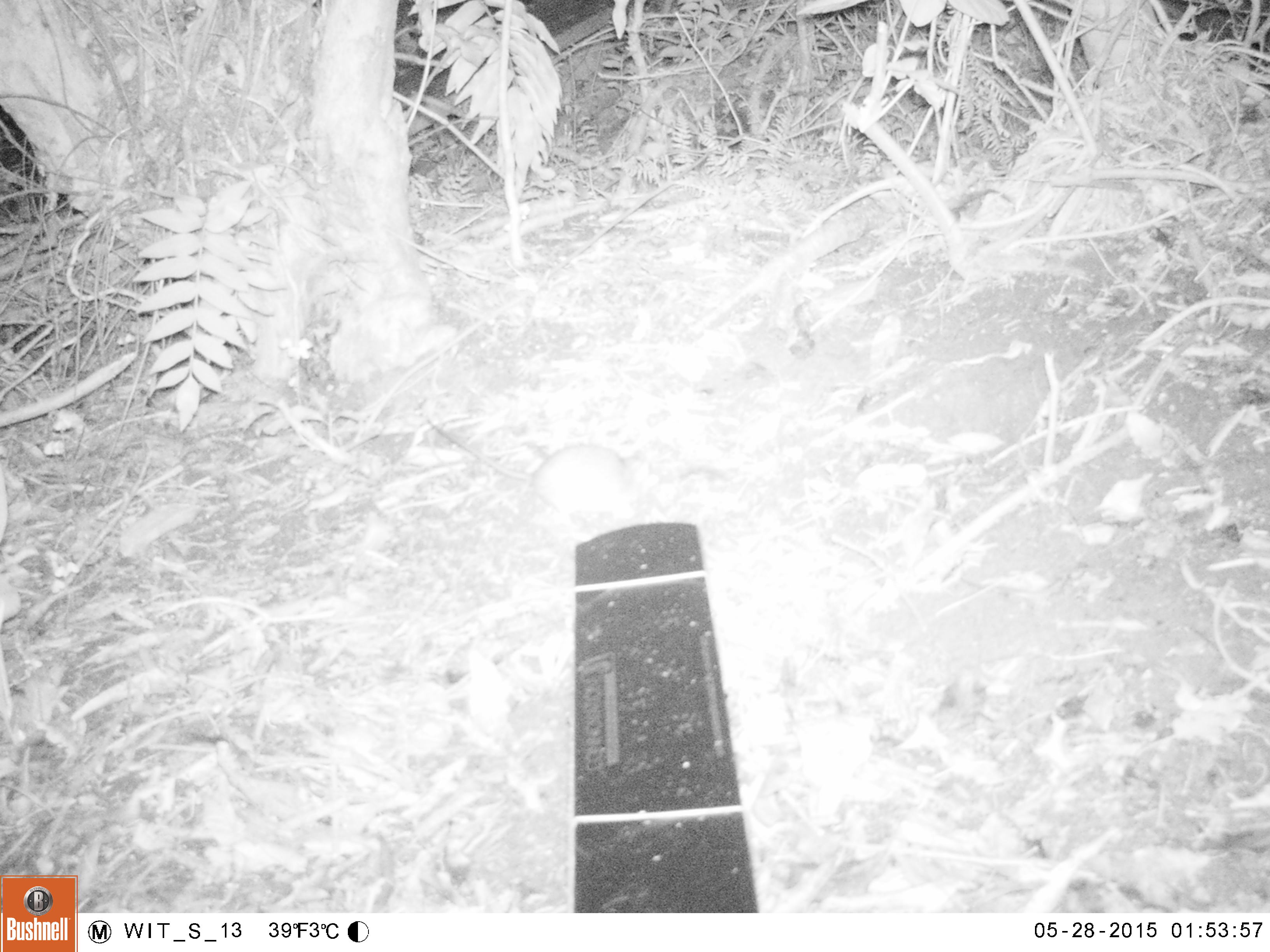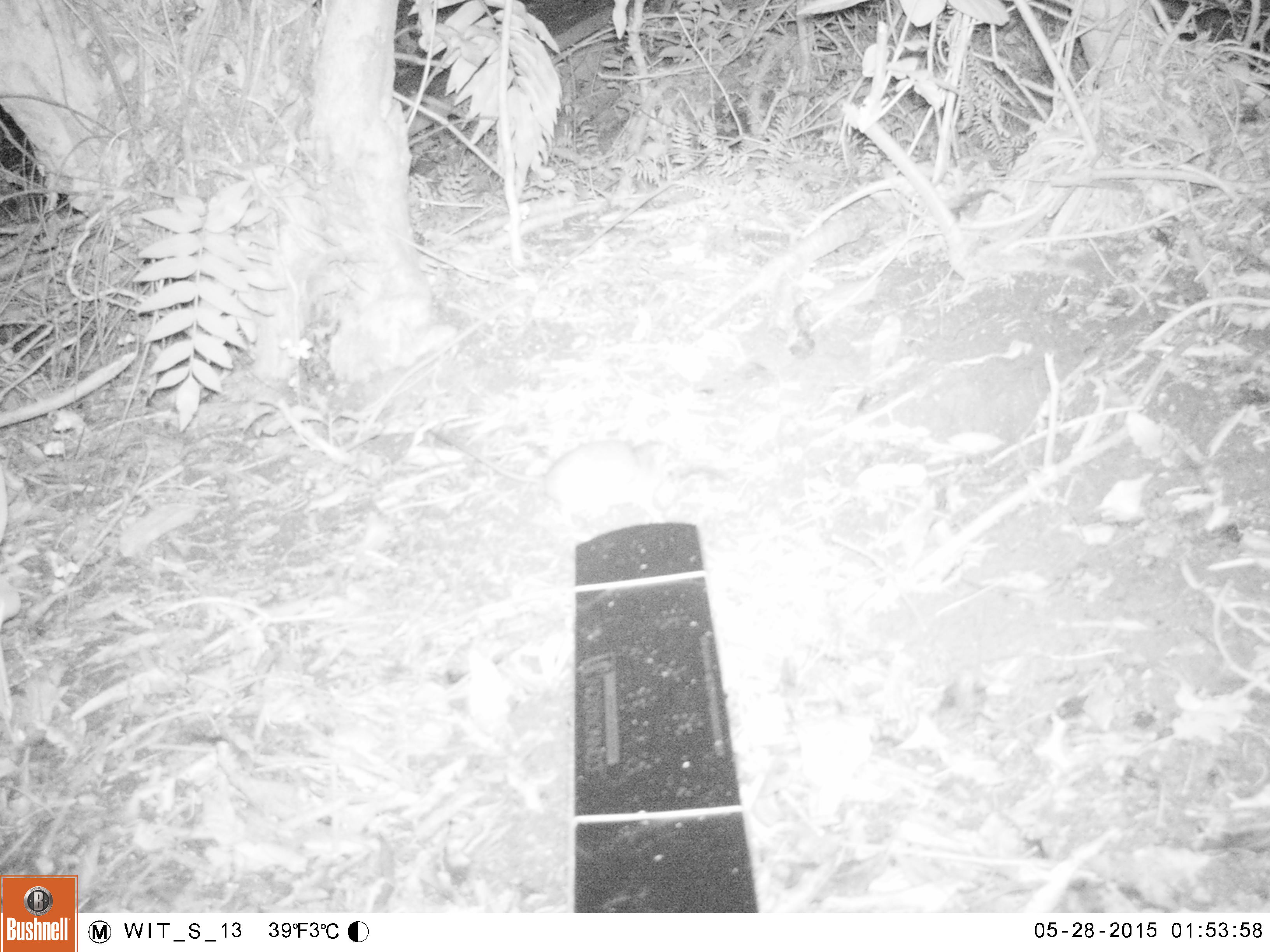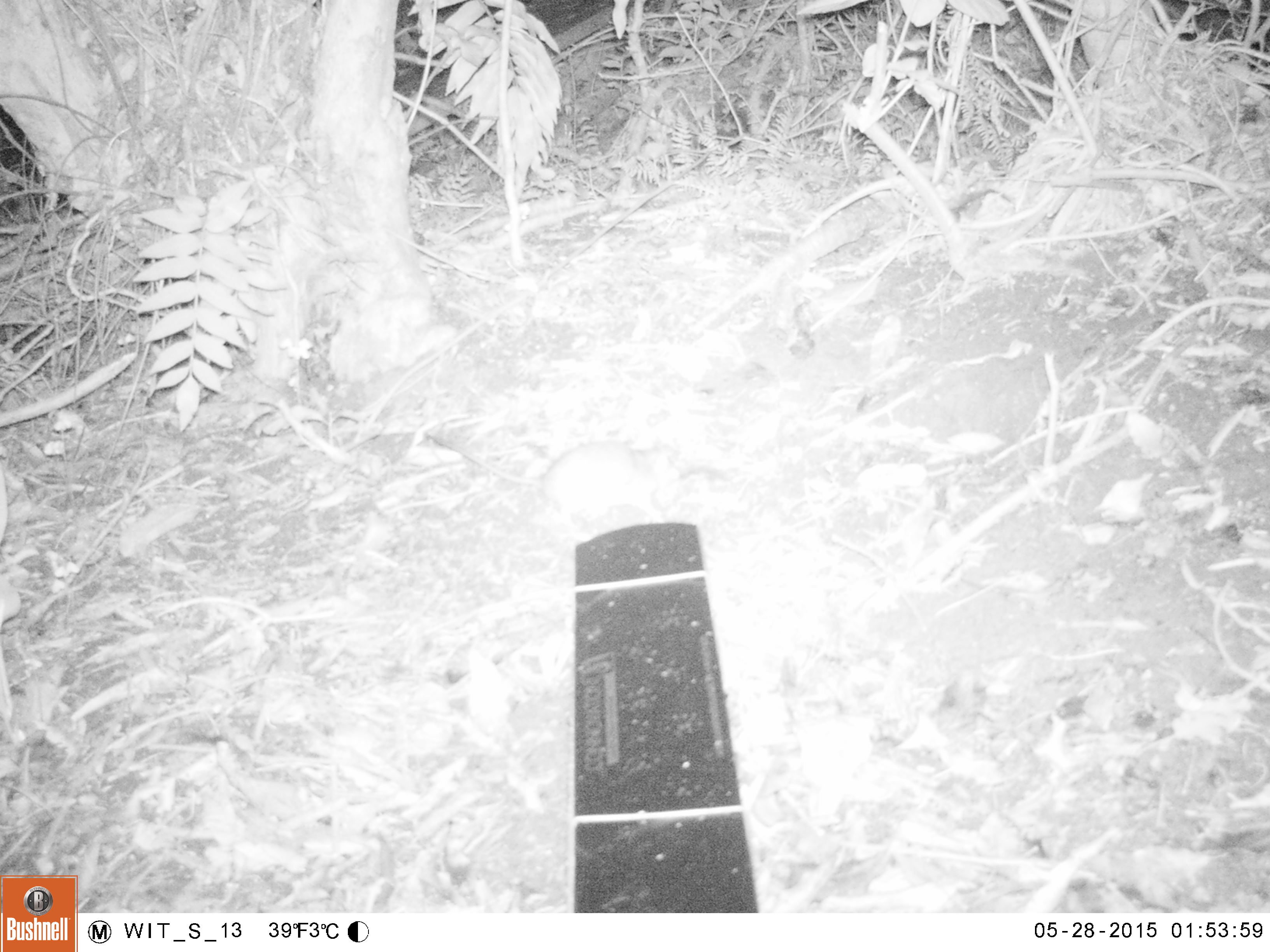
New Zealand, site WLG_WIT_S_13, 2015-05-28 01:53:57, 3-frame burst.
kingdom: Animalia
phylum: Chordata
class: Mammalia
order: Rodentia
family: Muridae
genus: Rattus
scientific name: Rattus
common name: rat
Rat (Rattus).